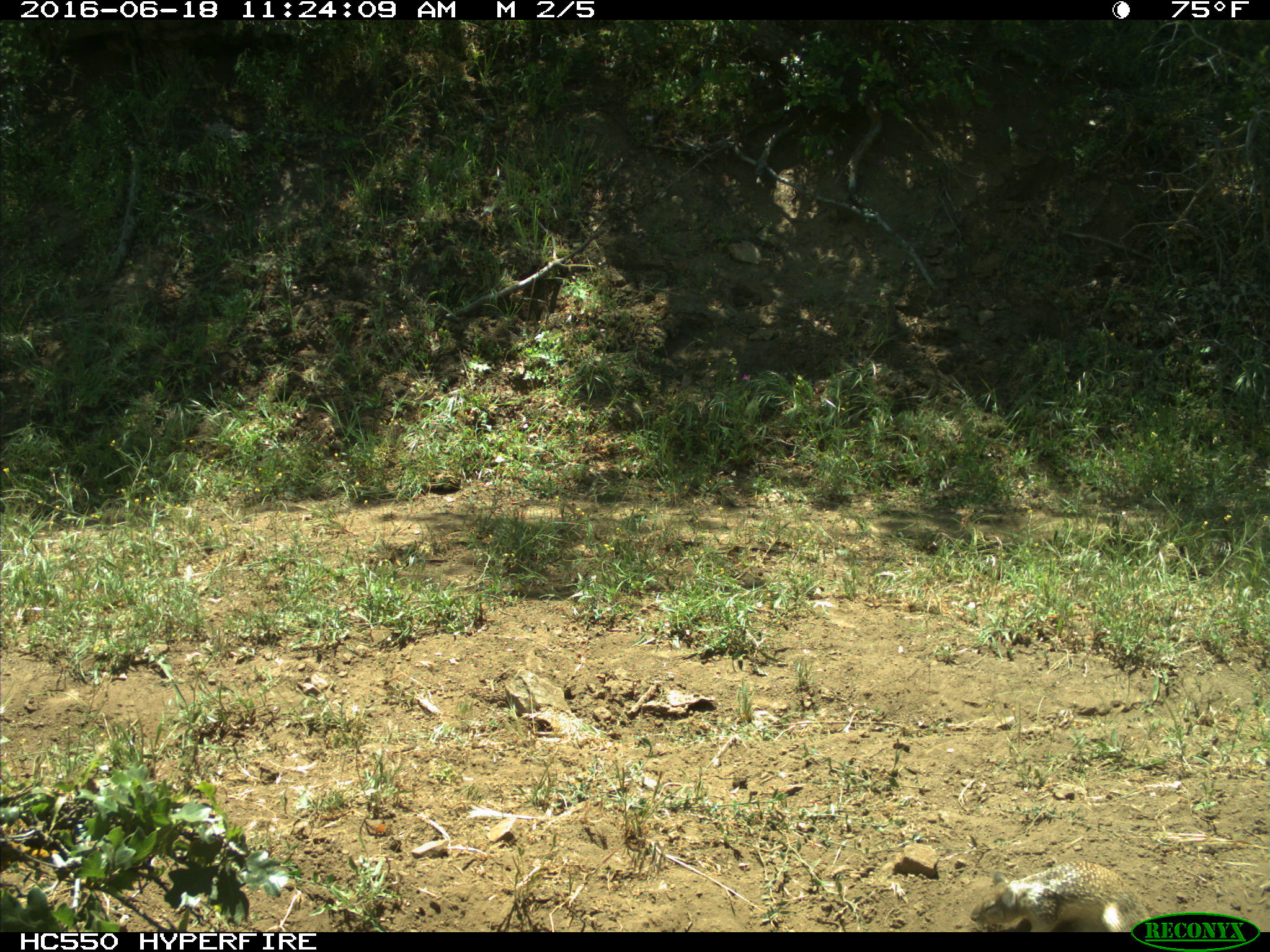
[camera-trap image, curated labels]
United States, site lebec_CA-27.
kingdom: Animalia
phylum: Chordata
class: Mammalia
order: Rodentia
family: Sciuridae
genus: Otospermophilus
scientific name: Otospermophilus beecheyi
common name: california ground squirrel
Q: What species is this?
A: Otospermophilus beecheyi (california ground squirrel).